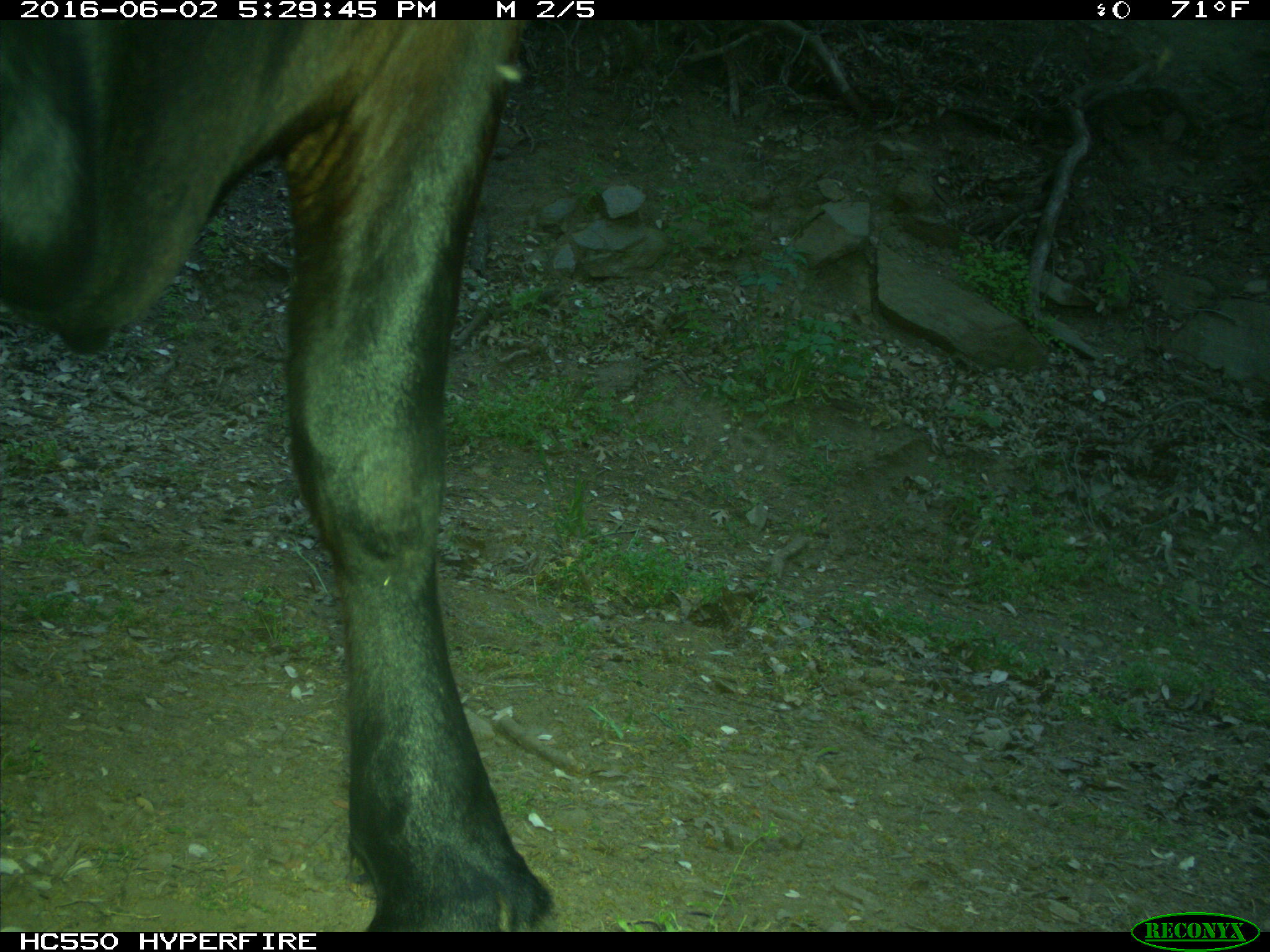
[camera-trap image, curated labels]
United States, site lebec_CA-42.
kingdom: Animalia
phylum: Chordata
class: Mammalia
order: Artiodactyla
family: Bovidae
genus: Bos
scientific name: Bos taurus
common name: domestic cow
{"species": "Bos taurus (domestic cow)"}